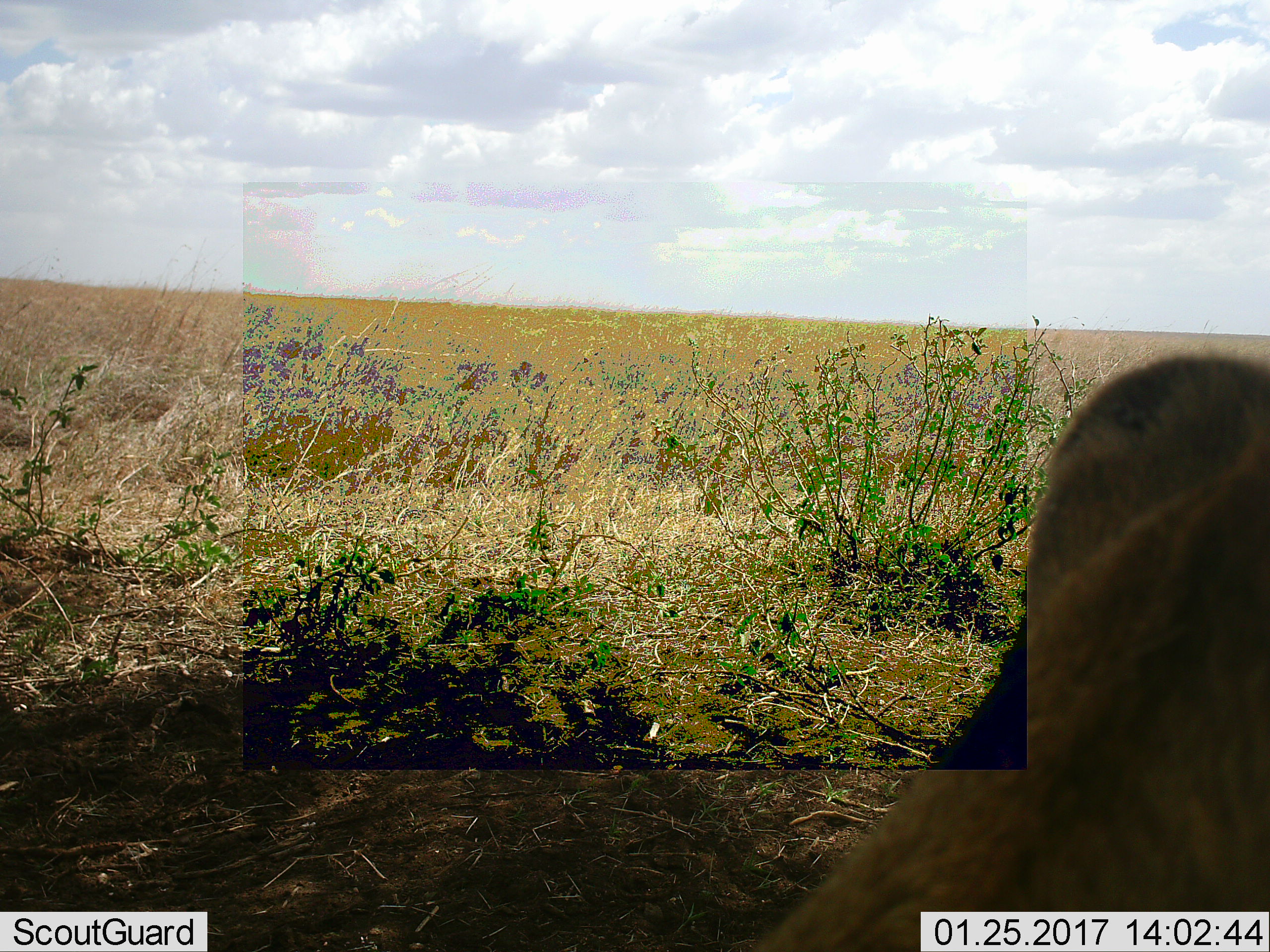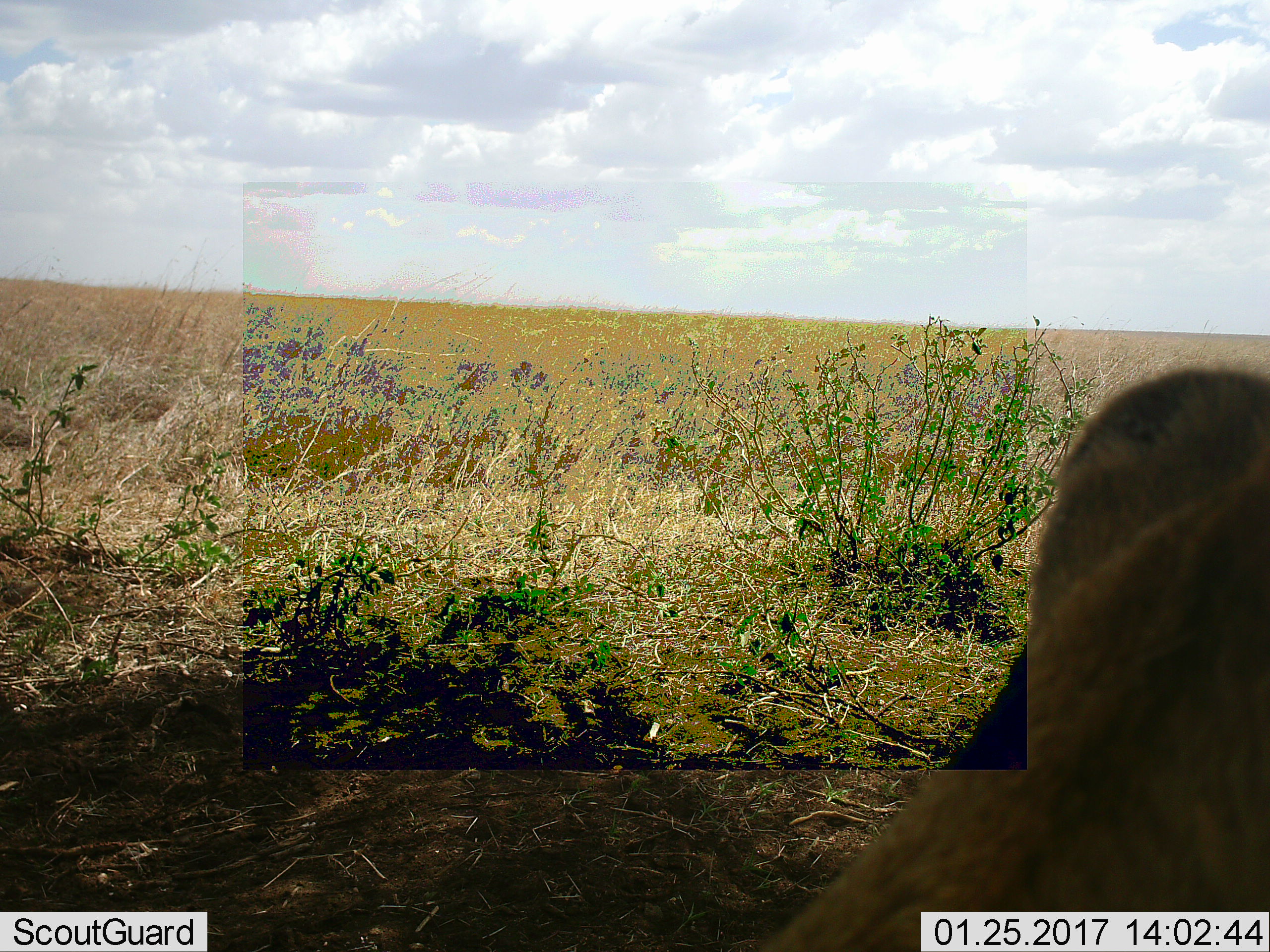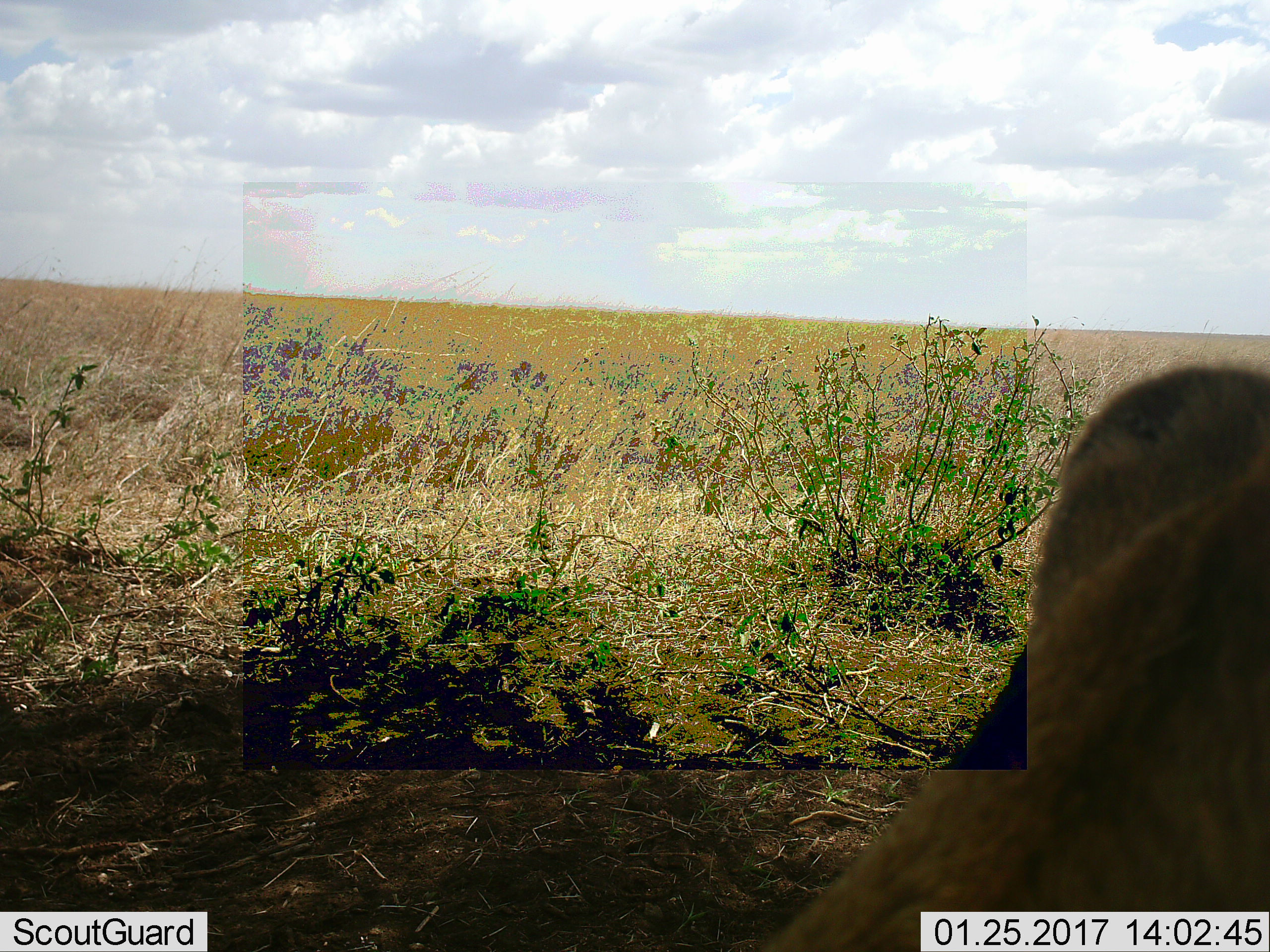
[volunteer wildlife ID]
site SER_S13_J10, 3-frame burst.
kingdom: Animalia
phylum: Chordata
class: Mammalia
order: Carnivora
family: Felidae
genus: Panthera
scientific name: Panthera leo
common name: lion female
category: lionfemale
Lionfemale (lion female) (Panthera leo), count 1. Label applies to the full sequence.